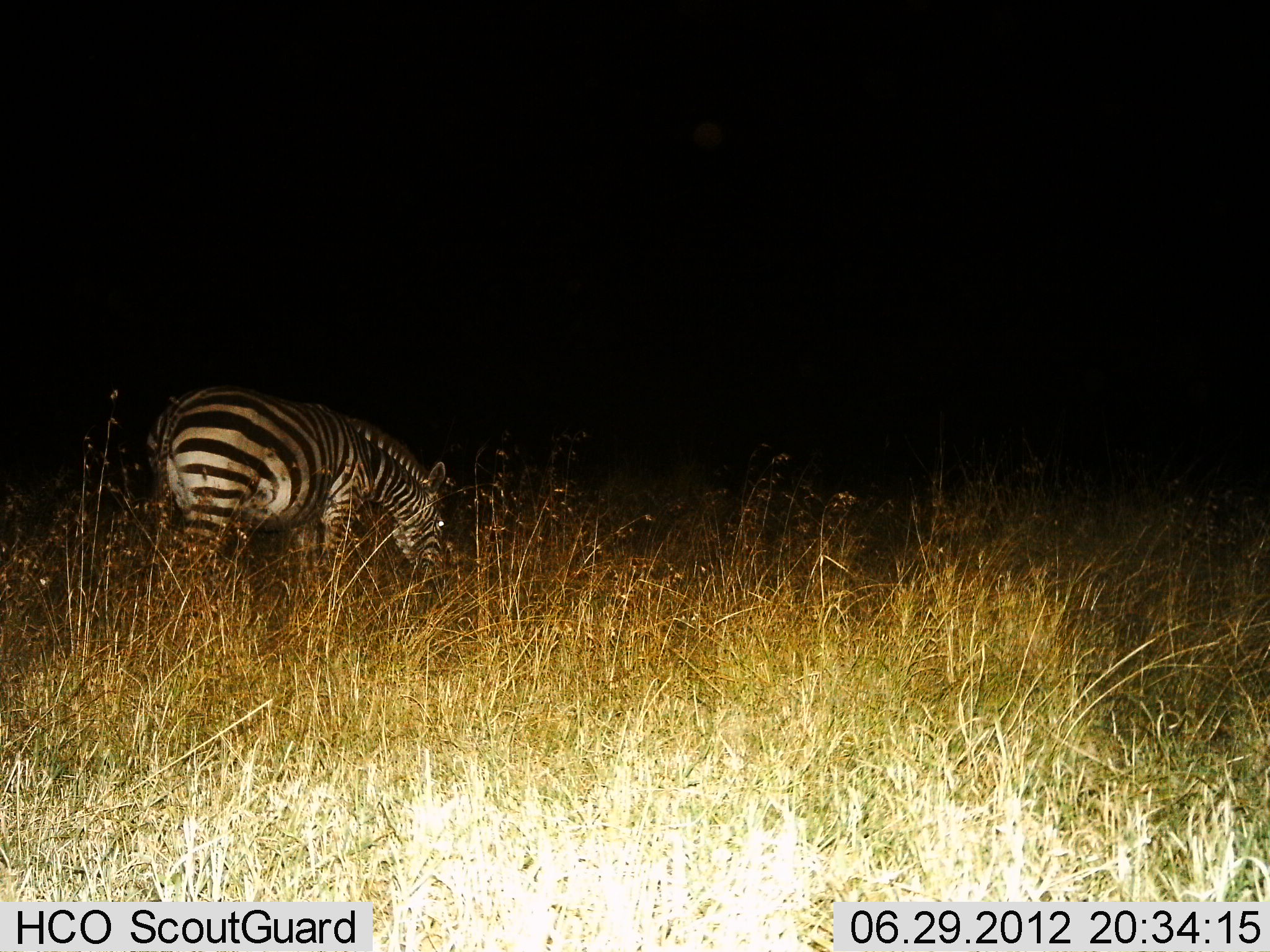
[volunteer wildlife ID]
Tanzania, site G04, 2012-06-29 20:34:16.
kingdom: Animalia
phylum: Chordata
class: Mammalia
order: Perissodactyla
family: Equidae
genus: Equus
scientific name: Equus quagga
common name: plains zebra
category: zebra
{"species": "zebra (plains zebra) (Equus quagga)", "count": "1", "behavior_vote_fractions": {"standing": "10%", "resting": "10%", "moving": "0%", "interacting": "0%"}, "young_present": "0%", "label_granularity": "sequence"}